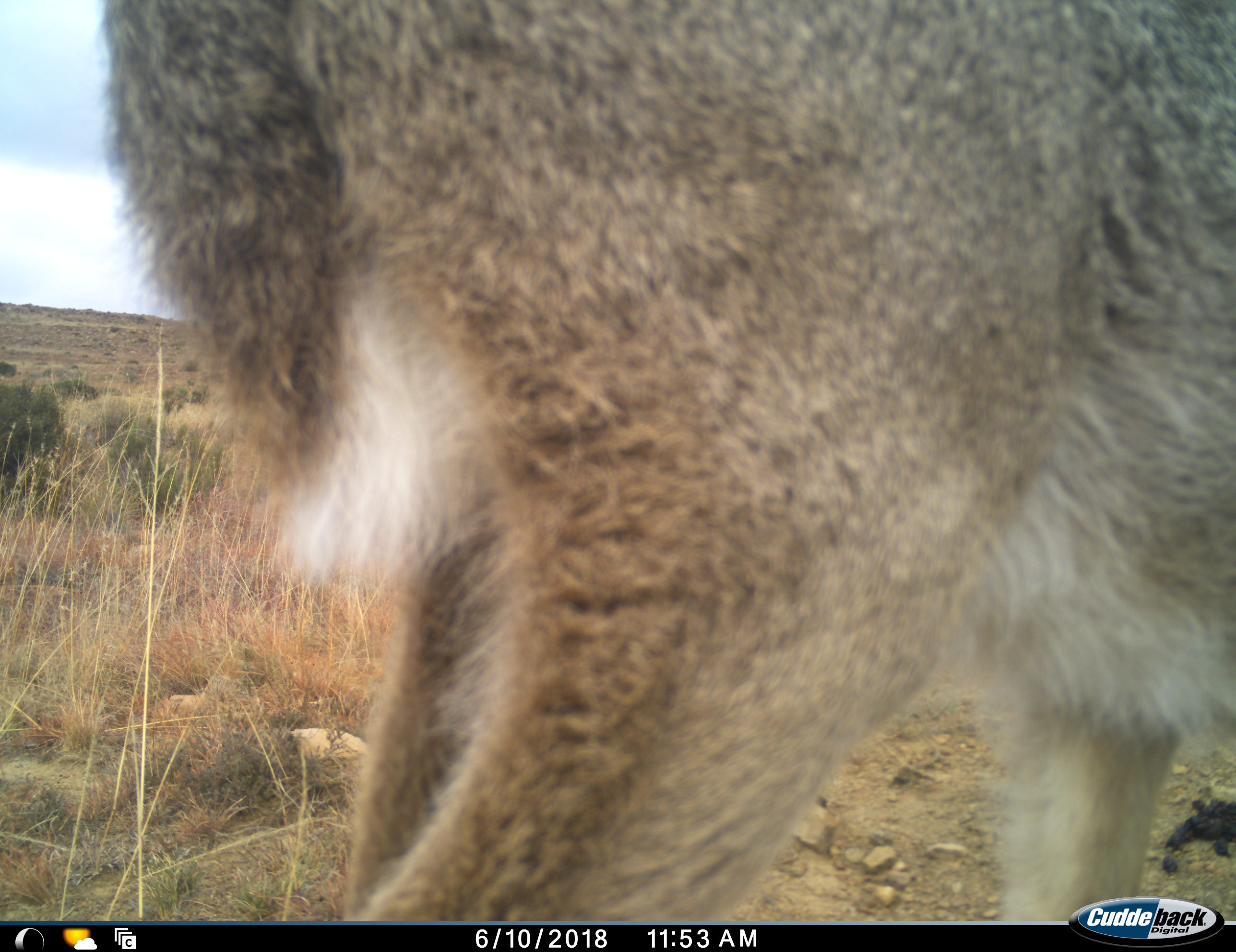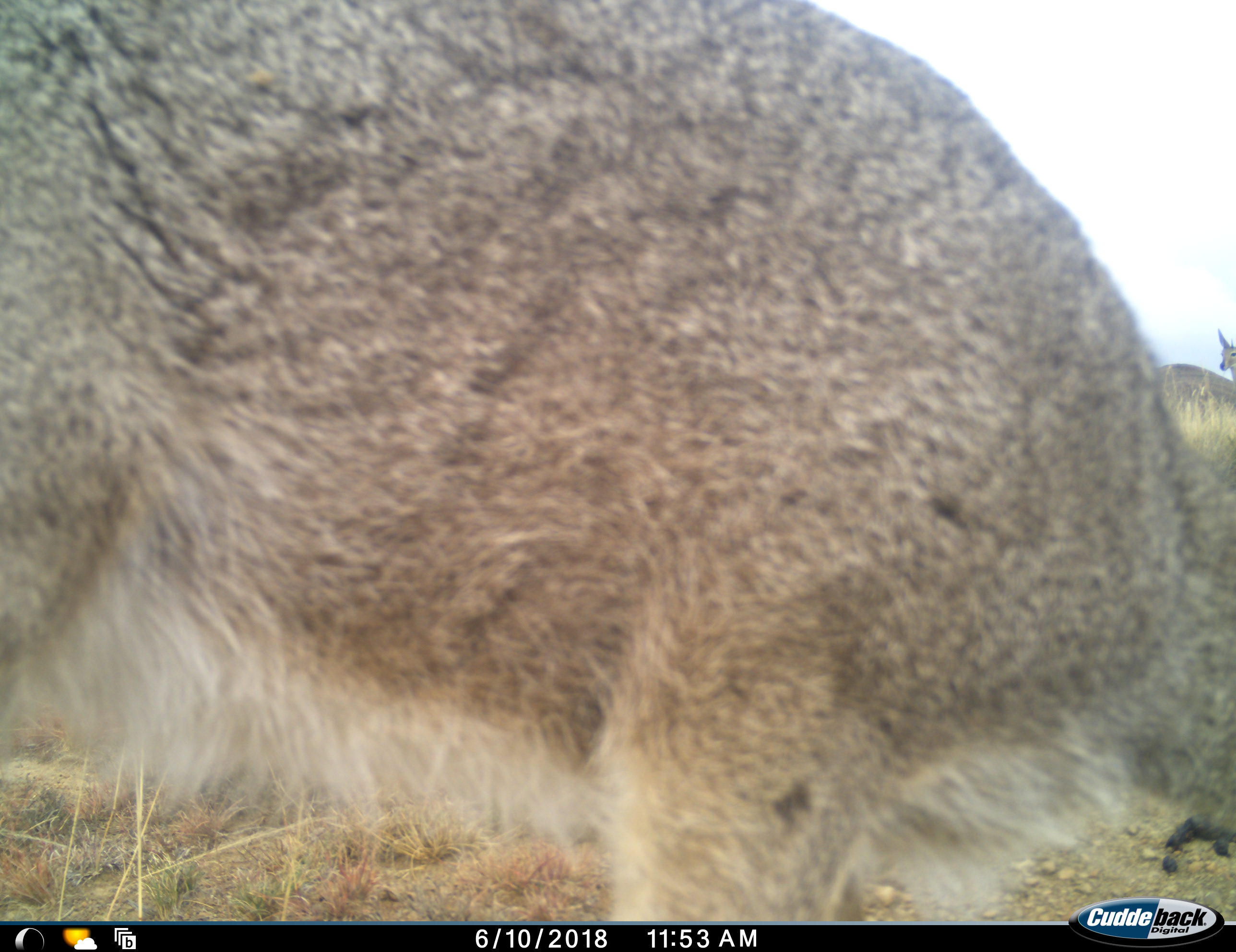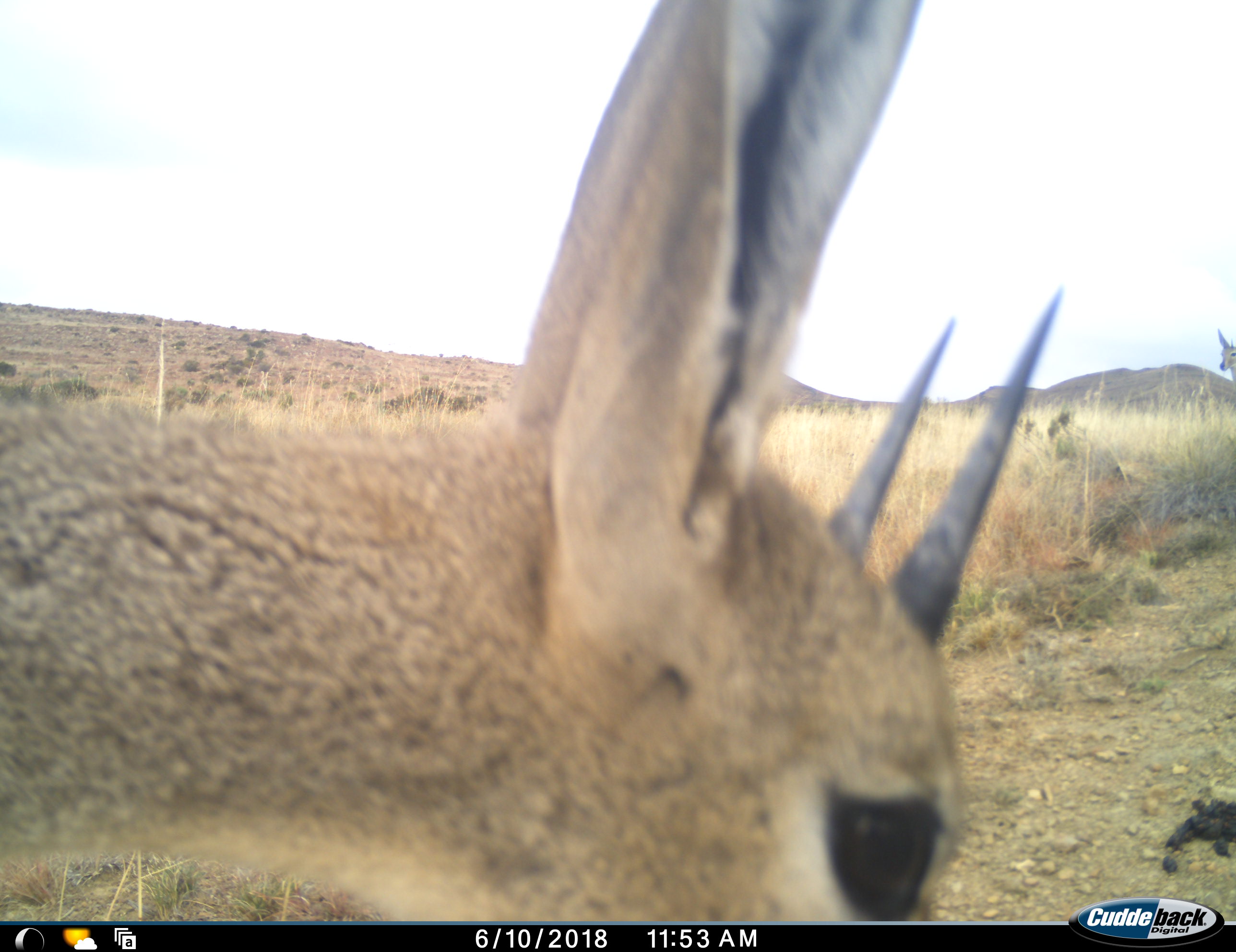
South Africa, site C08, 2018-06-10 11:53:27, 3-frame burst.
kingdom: Animalia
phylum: Chordata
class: Mammalia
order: Artiodactyla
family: Bovidae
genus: Redunca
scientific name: Redunca fulvorufula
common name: mountain reedbuck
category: reedbuckmountain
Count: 1.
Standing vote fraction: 100%.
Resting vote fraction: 0%.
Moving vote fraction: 0%.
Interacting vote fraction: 0%.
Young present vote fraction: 0%.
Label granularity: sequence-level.